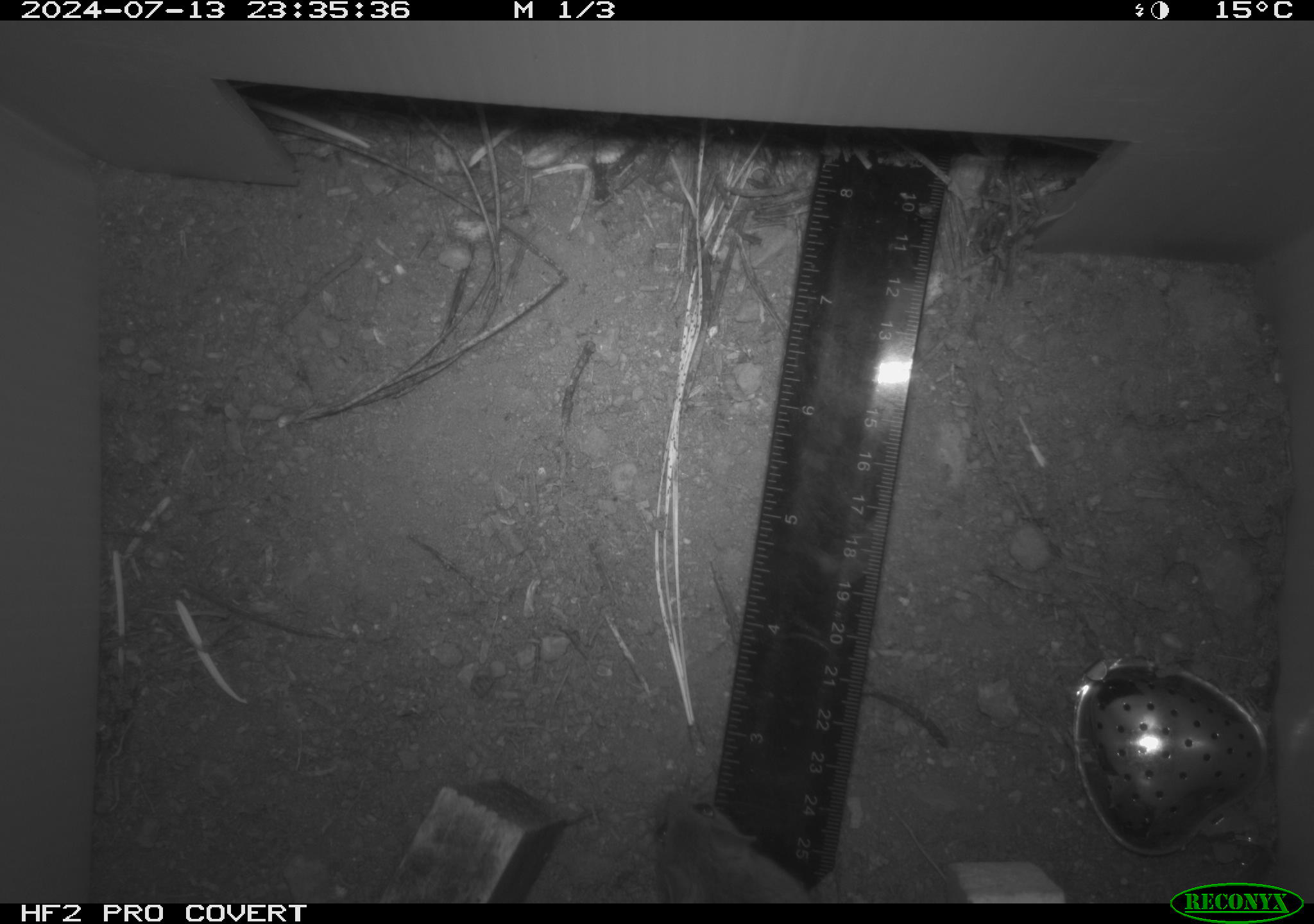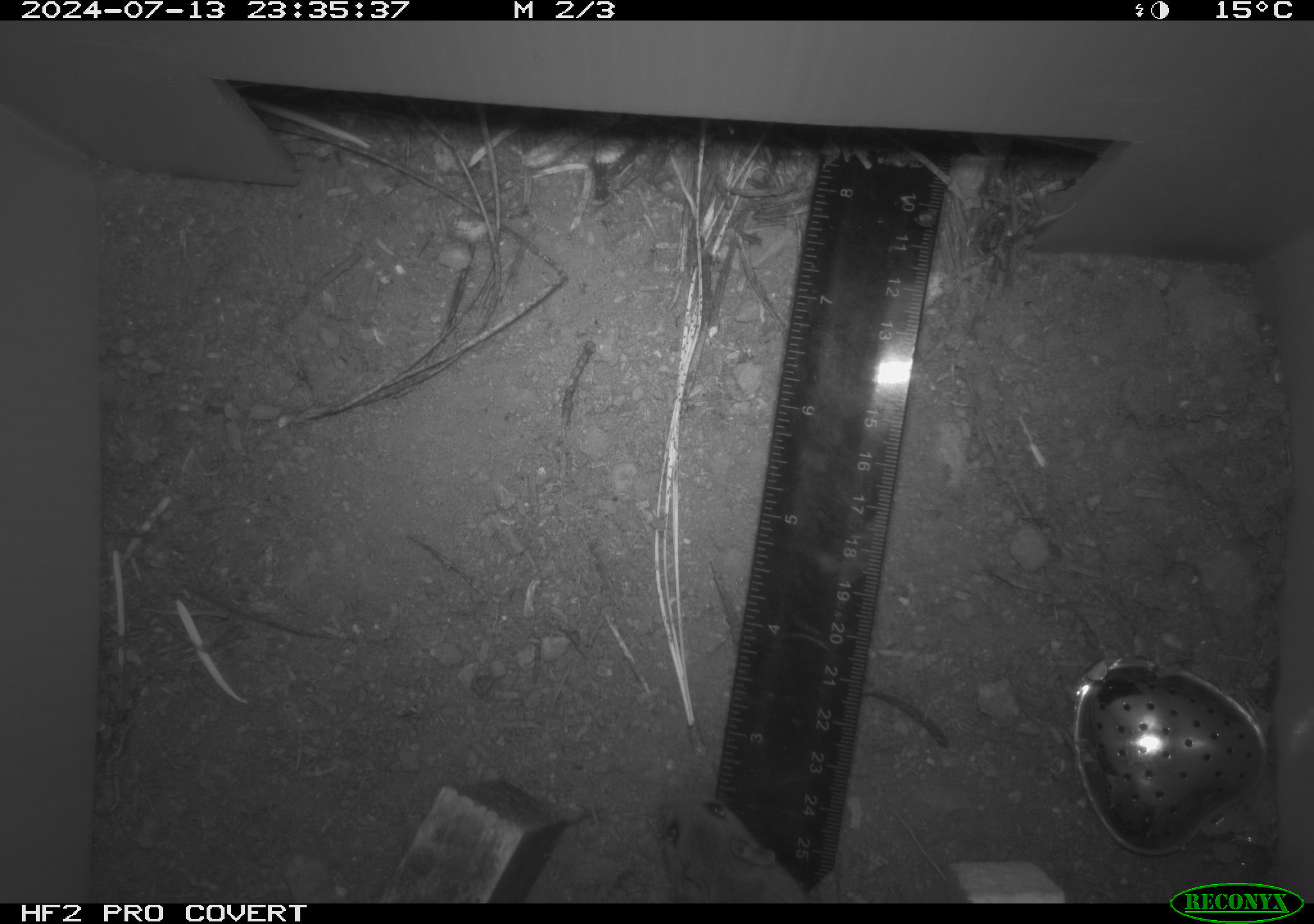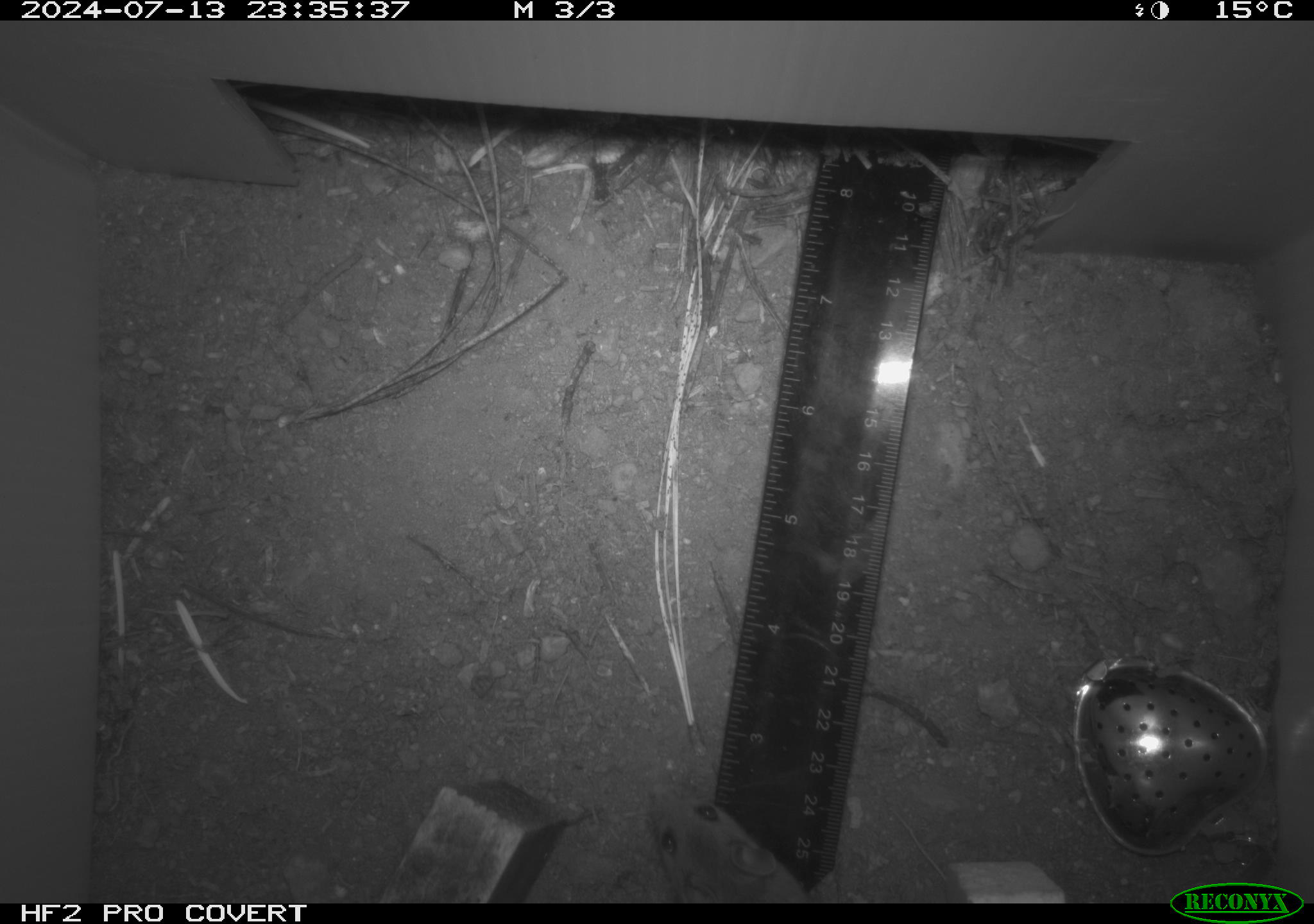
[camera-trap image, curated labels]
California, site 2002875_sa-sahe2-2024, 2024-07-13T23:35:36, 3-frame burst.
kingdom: Animalia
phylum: Chordata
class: Mammalia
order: Rodentia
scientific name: Rodentia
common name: mouse species